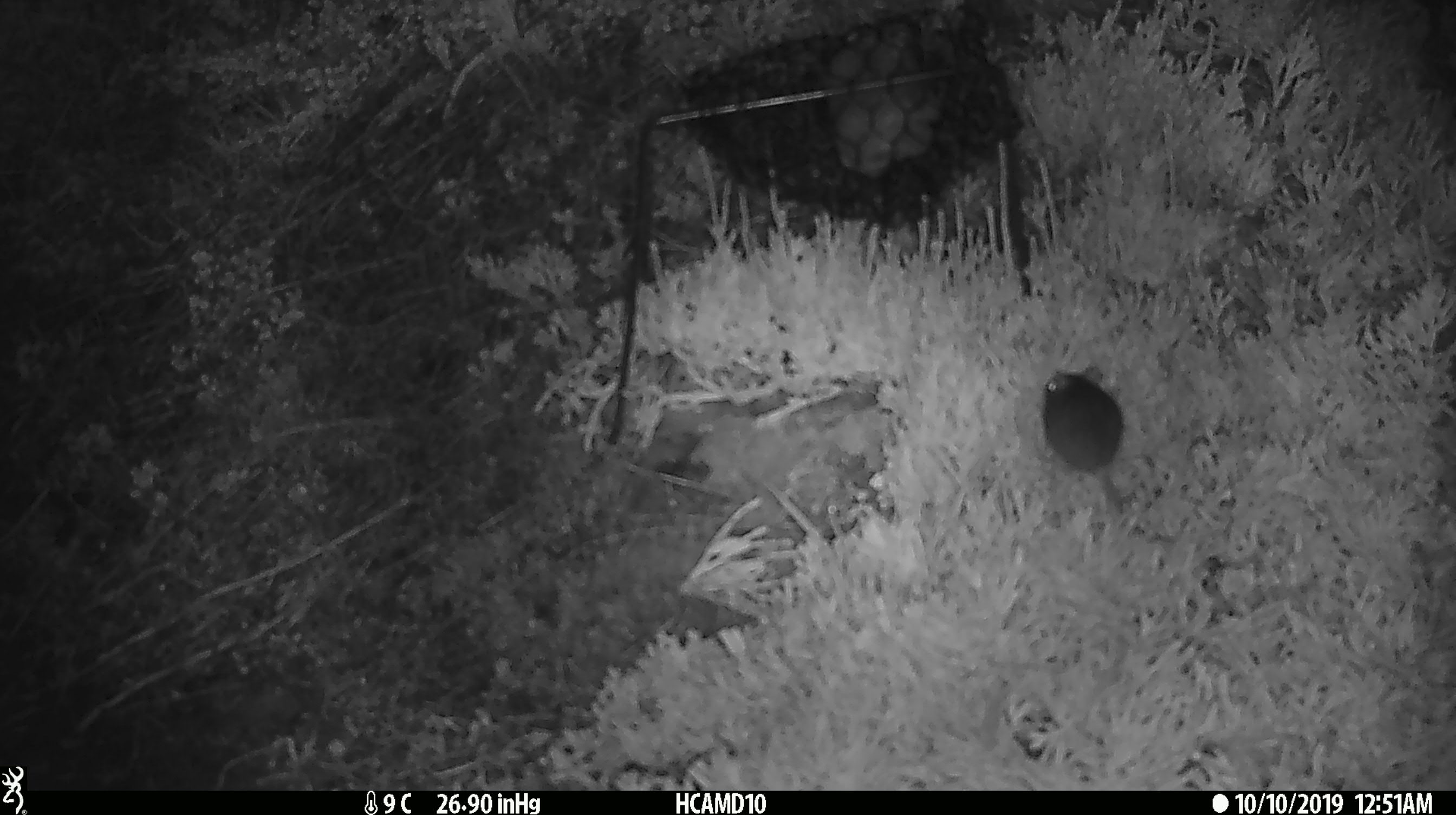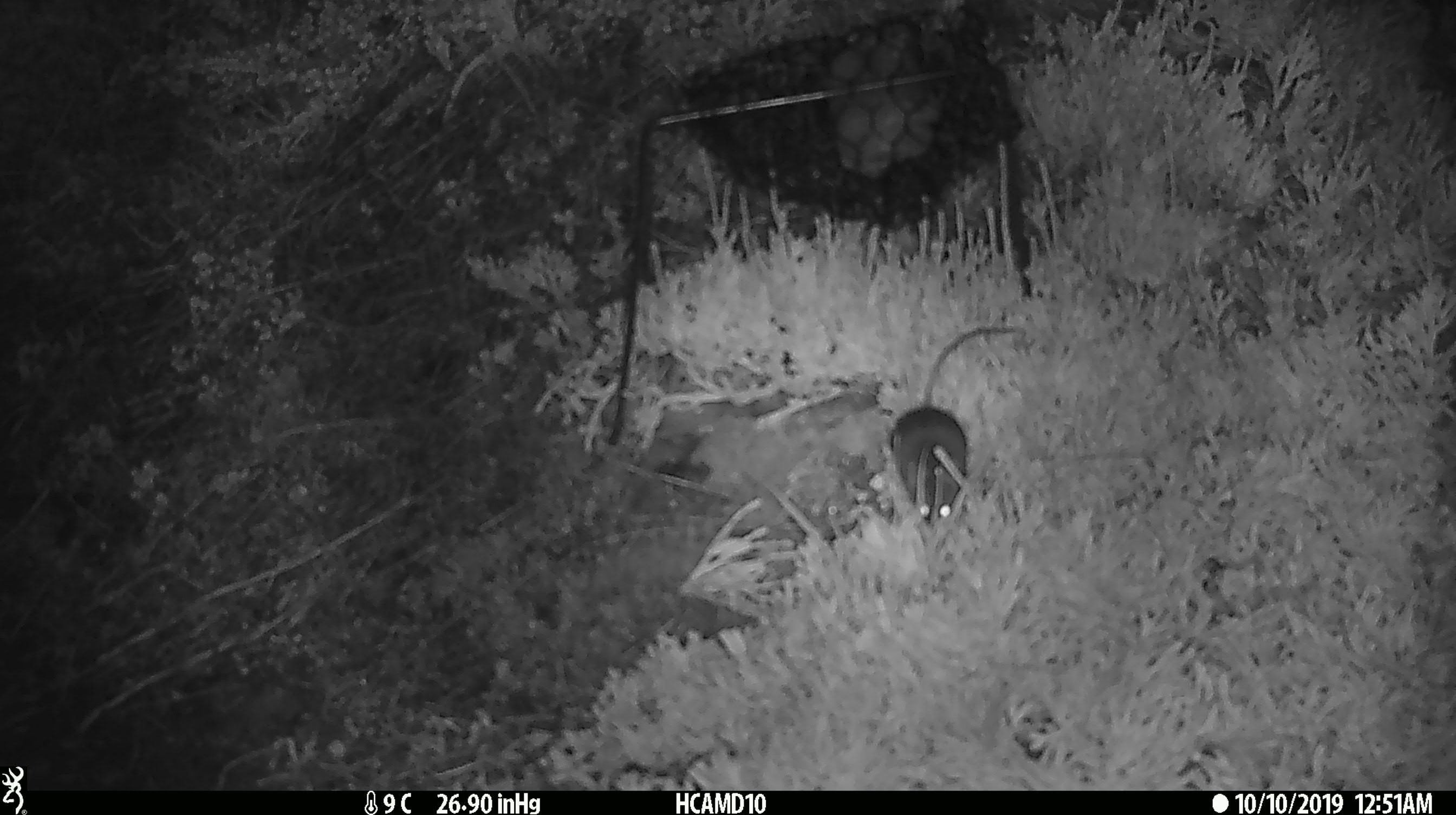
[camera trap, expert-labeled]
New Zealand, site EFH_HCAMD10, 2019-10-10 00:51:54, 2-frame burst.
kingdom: Animalia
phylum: Chordata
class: Mammalia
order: Rodentia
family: Muridae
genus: Mus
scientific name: Mus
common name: mouse